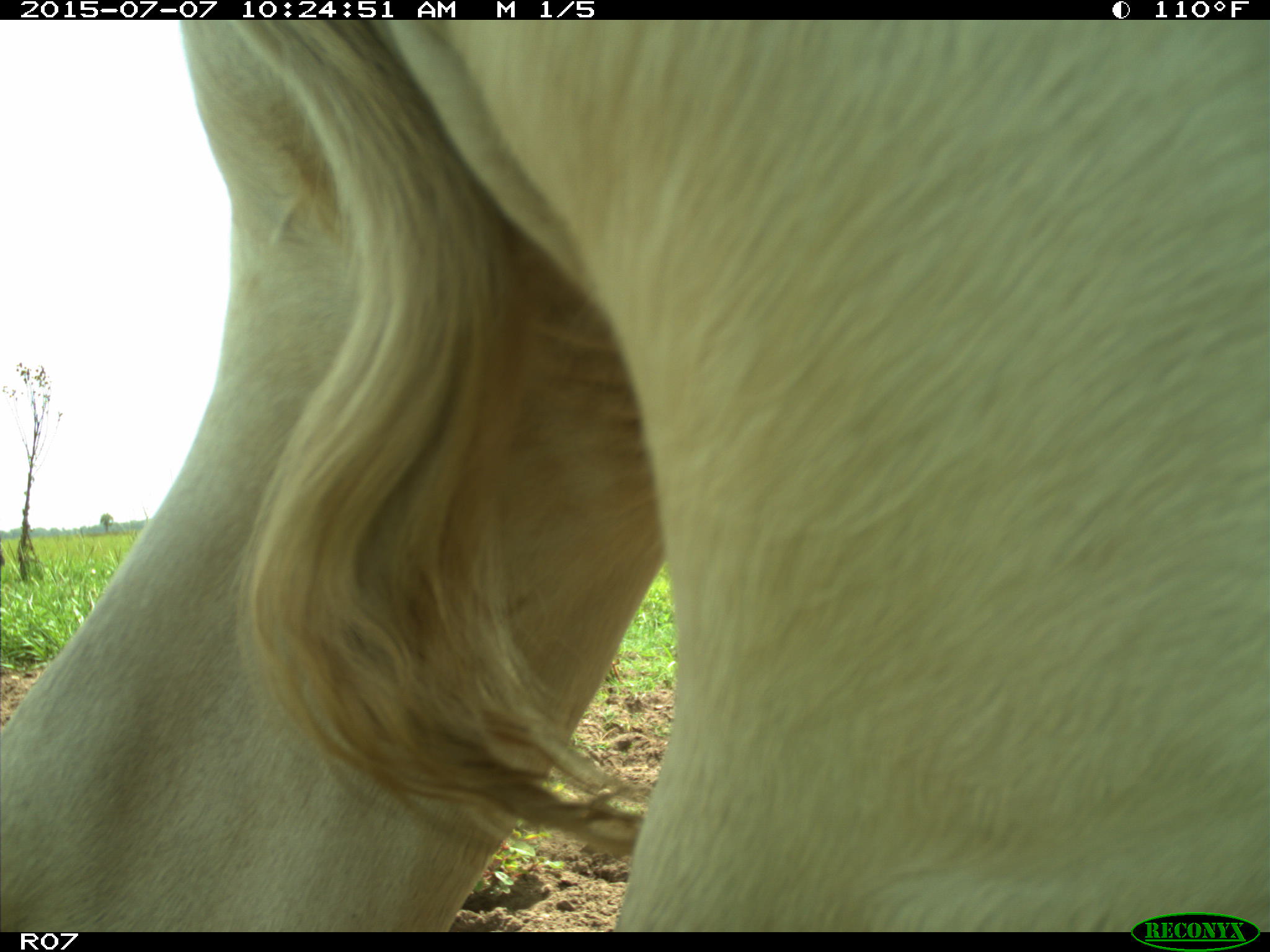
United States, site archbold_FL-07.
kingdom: Animalia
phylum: Chordata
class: Mammalia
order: Artiodactyla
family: Bovidae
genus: Bos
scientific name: Bos taurus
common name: domestic cow